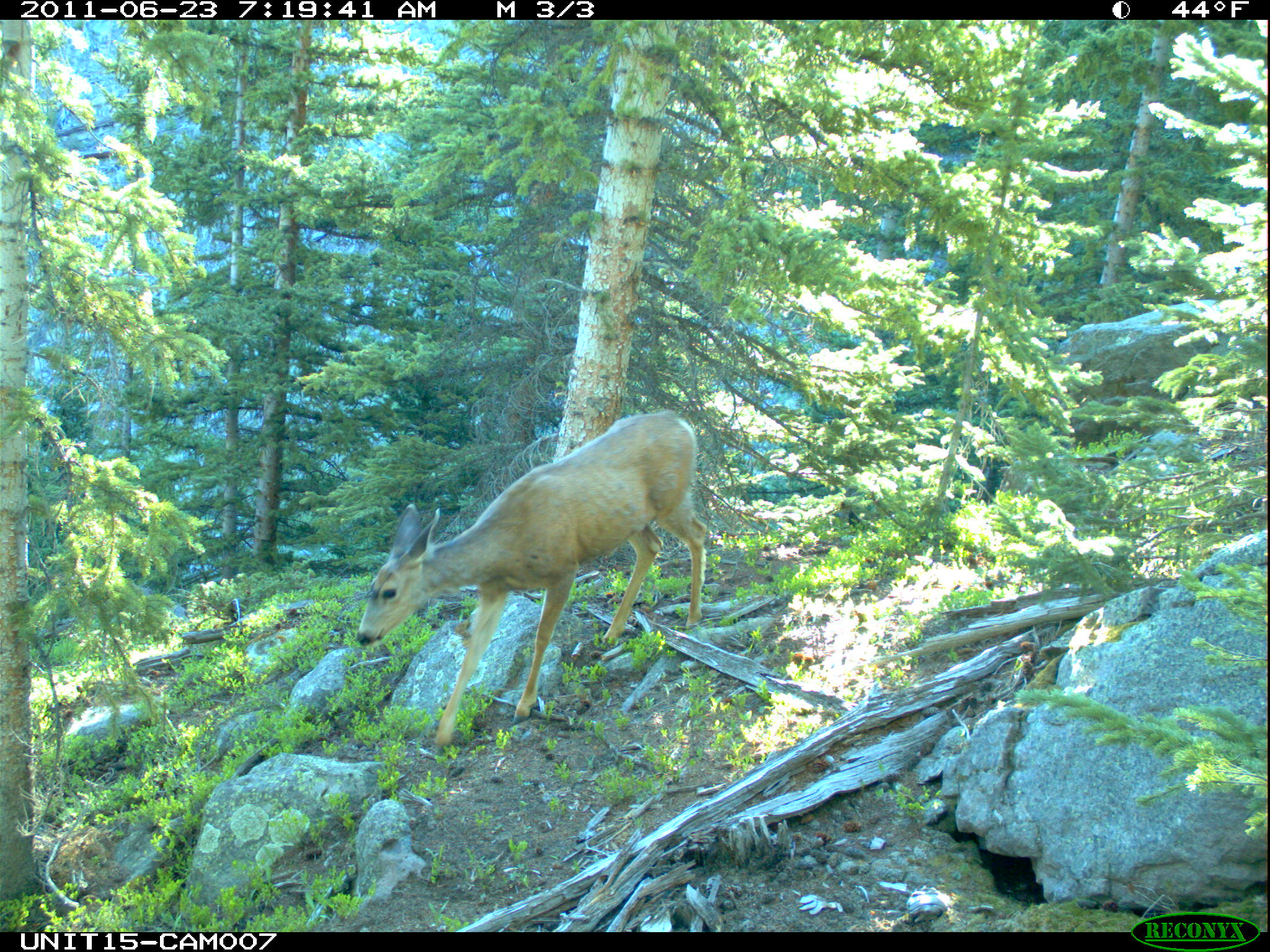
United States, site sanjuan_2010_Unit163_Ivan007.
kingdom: Animalia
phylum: Chordata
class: Mammalia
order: Artiodactyla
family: Cervidae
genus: Odocoileus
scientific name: Odocoileus hemionus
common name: mule deer